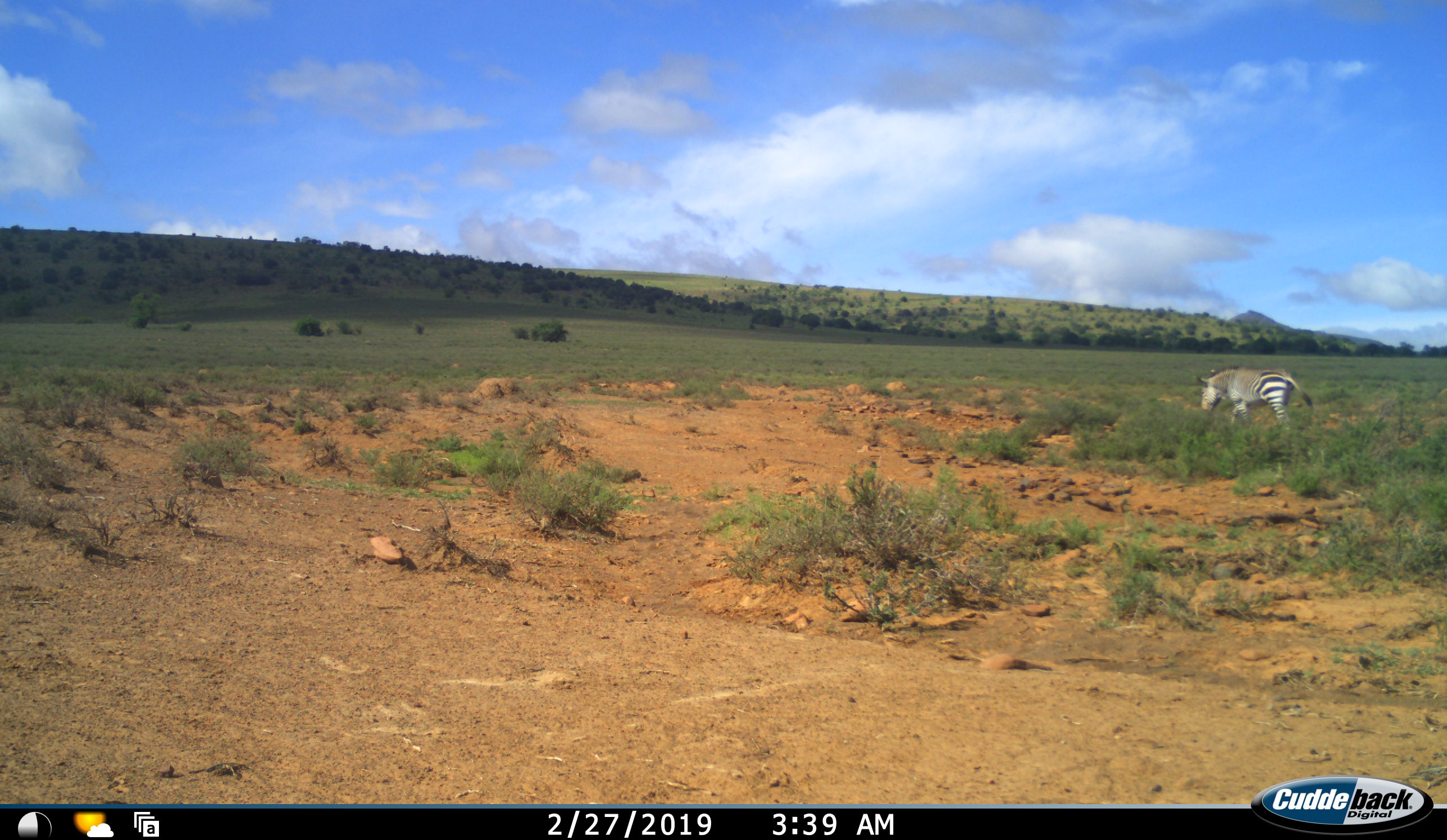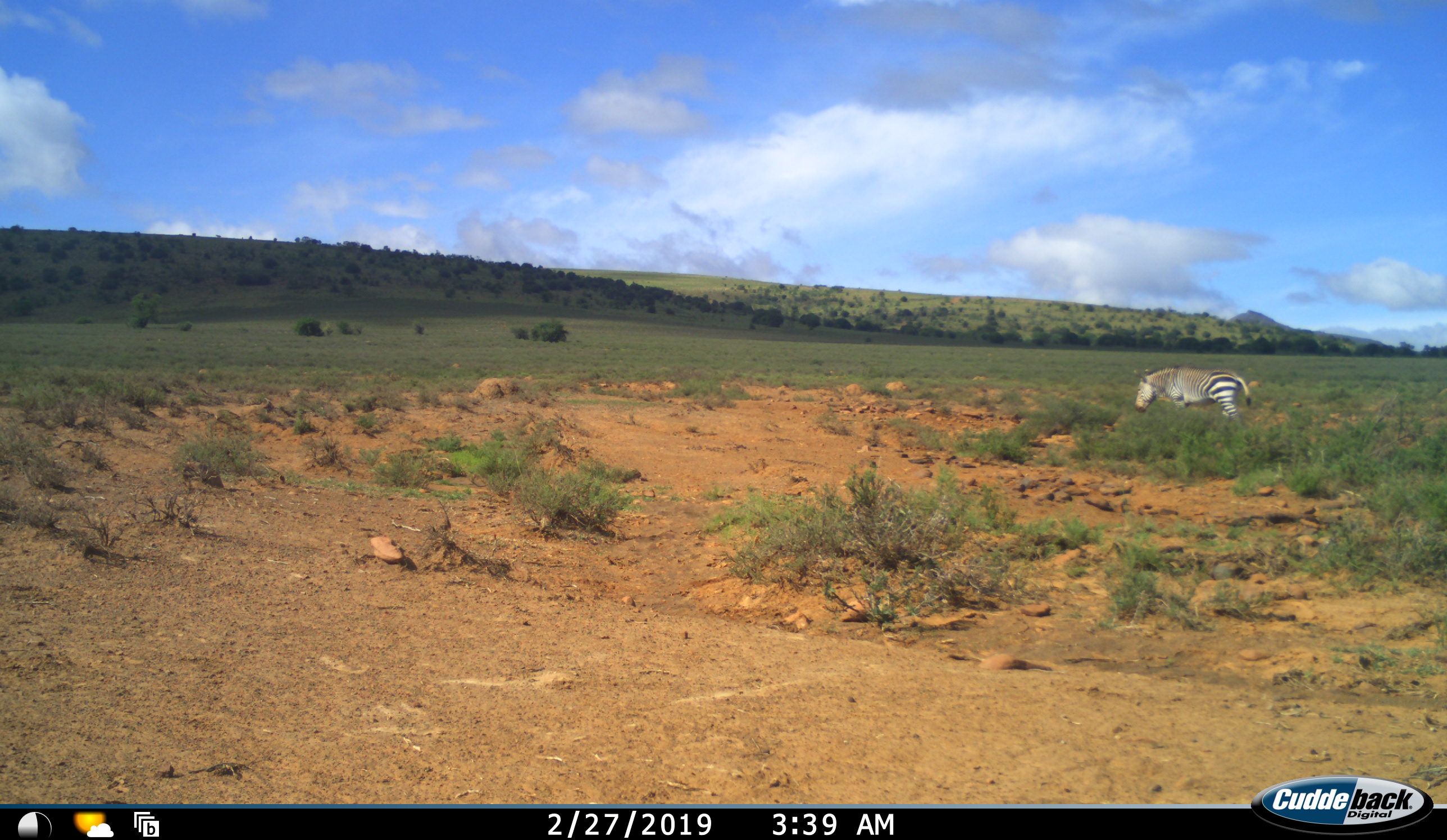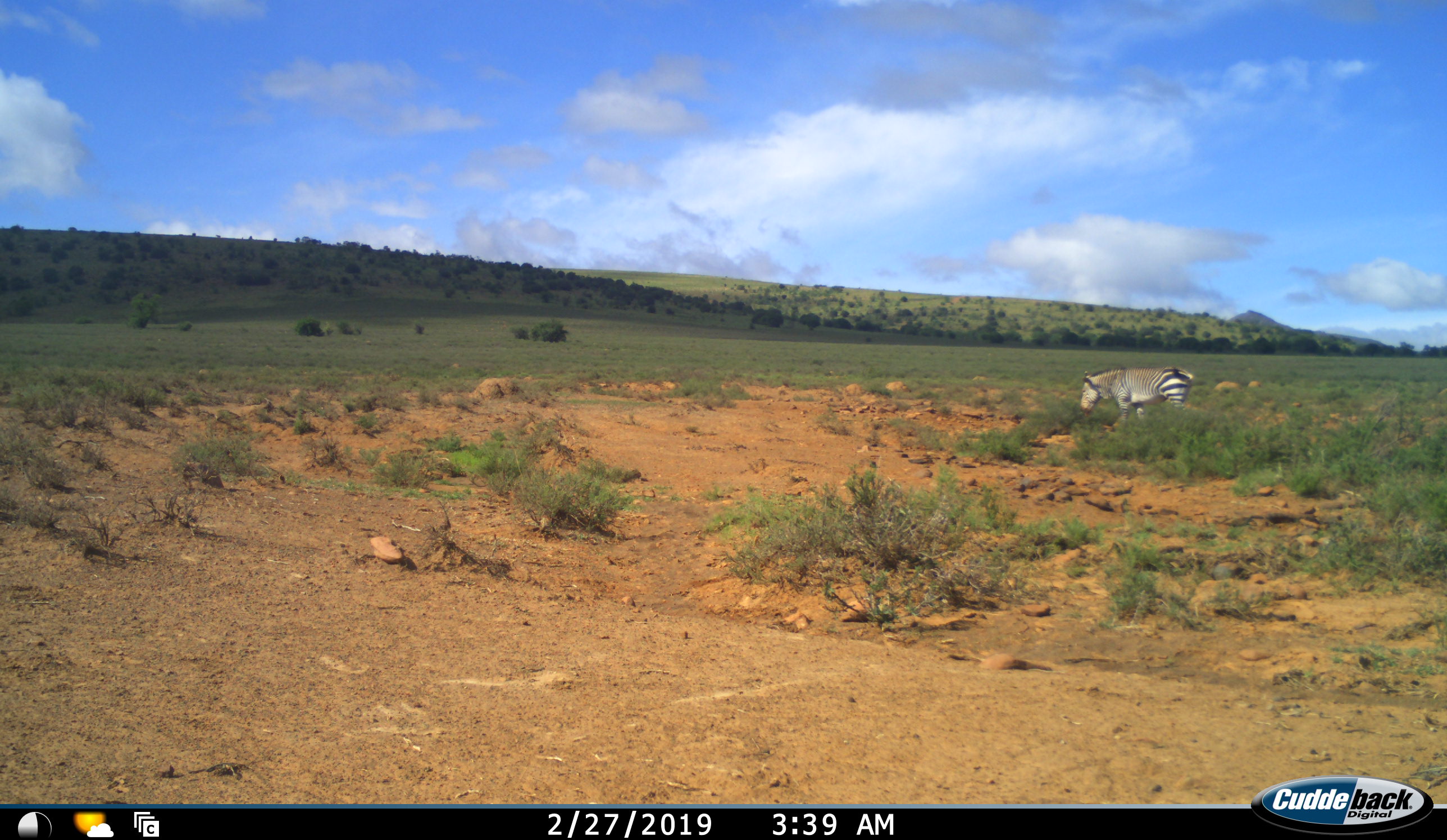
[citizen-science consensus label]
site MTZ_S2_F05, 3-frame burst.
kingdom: Animalia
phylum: Chordata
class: Mammalia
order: Perissodactyla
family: Equidae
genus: Equus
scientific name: Equus zebra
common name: mountain zebra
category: zebramountain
Zebramountain (mountain zebra) (Equus zebra), count 1. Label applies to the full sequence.